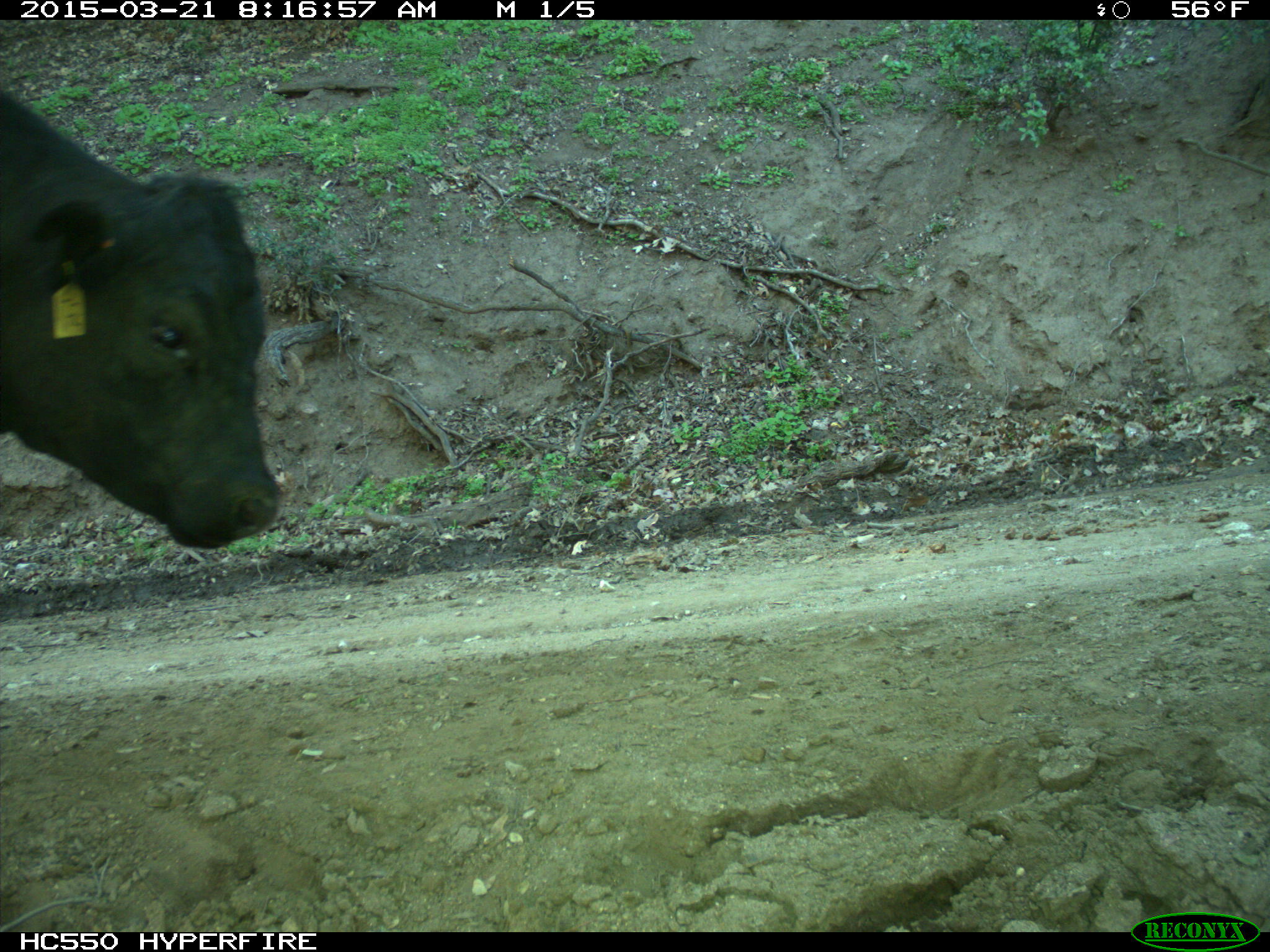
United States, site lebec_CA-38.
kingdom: Animalia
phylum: Chordata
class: Mammalia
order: Artiodactyla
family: Bovidae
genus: Bos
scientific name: Bos taurus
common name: domestic cow